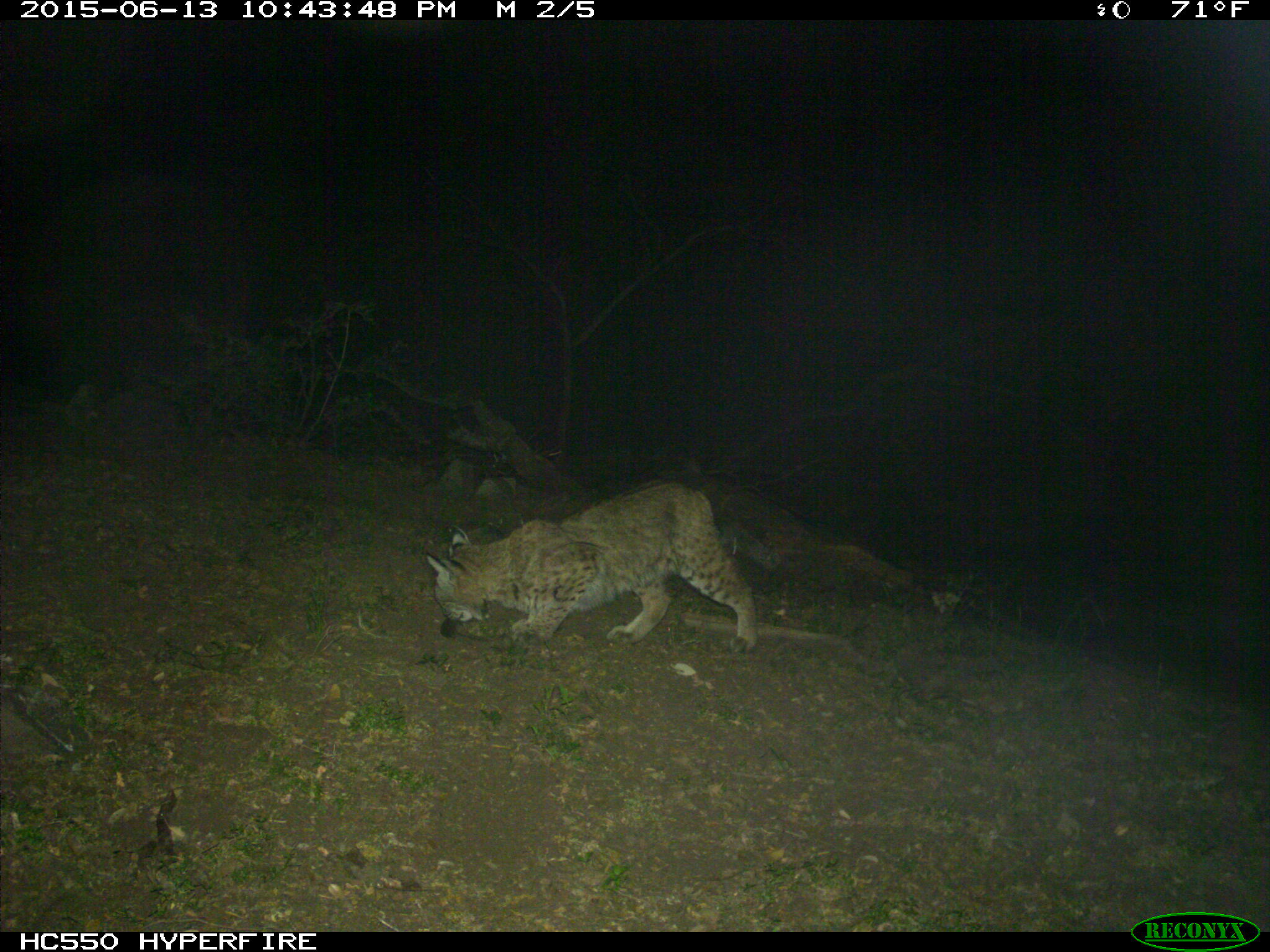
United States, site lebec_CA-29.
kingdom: Animalia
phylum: Chordata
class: Mammalia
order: Carnivora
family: Felidae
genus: Lynx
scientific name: Lynx rufus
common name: bobcat